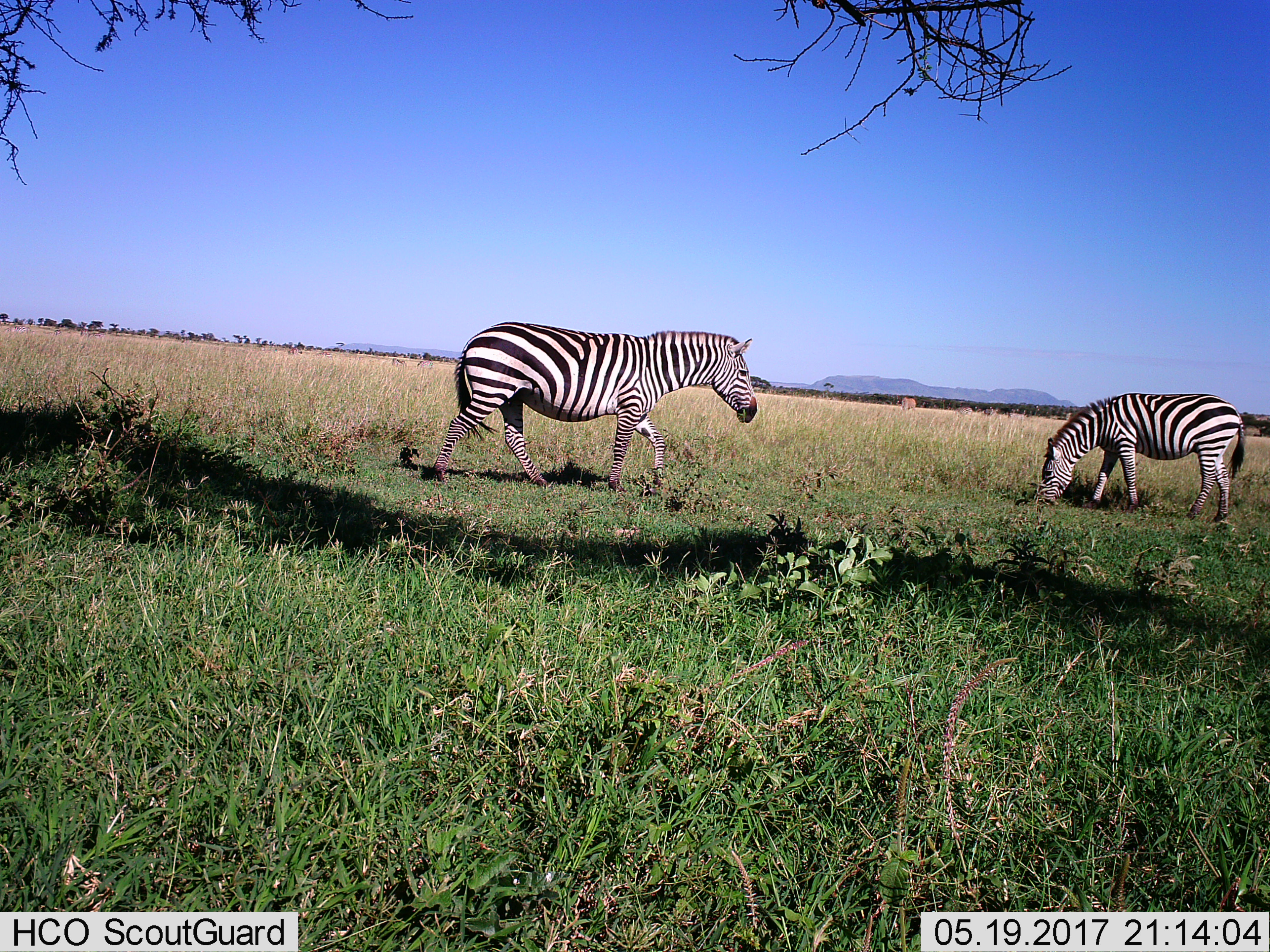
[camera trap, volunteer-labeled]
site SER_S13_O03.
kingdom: Animalia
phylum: Chordata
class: Mammalia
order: Perissodactyla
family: Equidae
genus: Equus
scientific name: Equus quagga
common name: plains zebra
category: zebraplains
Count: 2.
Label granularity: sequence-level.